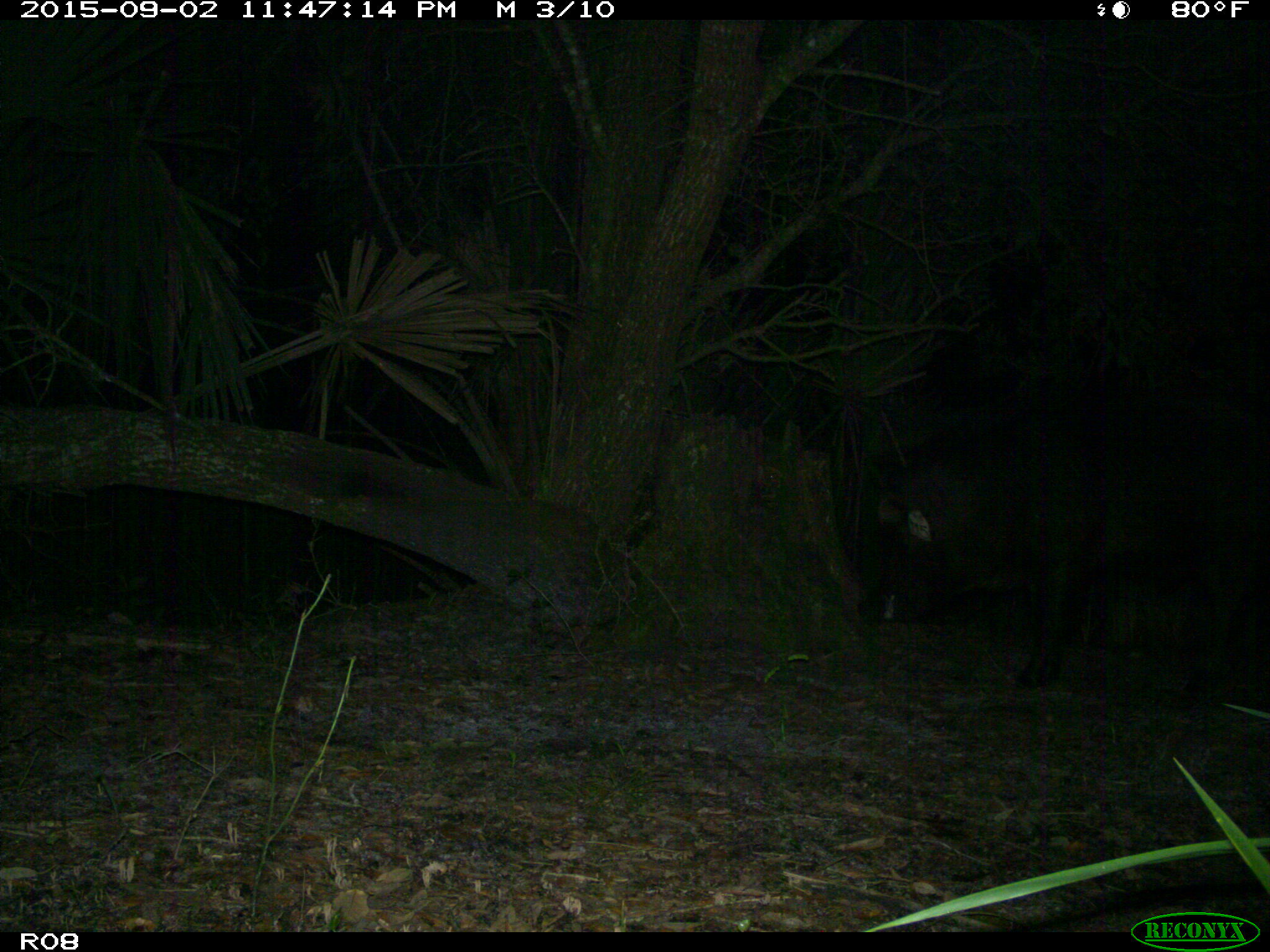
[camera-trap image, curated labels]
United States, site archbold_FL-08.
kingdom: Animalia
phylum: Chordata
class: Mammalia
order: Artiodactyla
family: Suidae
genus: Sus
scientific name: Sus scrofa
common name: wild boar